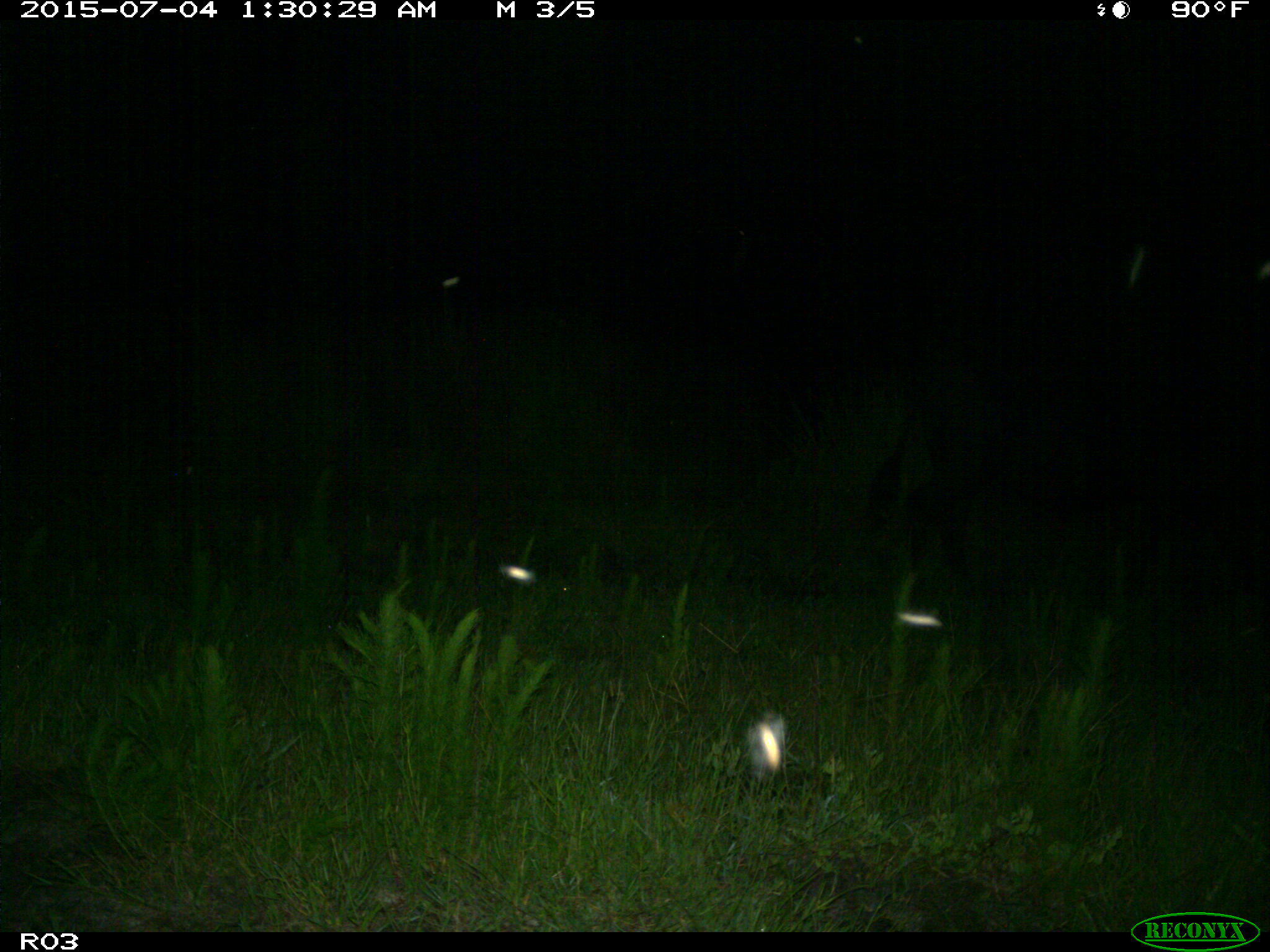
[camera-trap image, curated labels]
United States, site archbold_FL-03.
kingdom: Animalia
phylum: Chordata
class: Mammalia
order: Artiodactyla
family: Bovidae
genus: Bos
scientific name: Bos taurus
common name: domestic cow